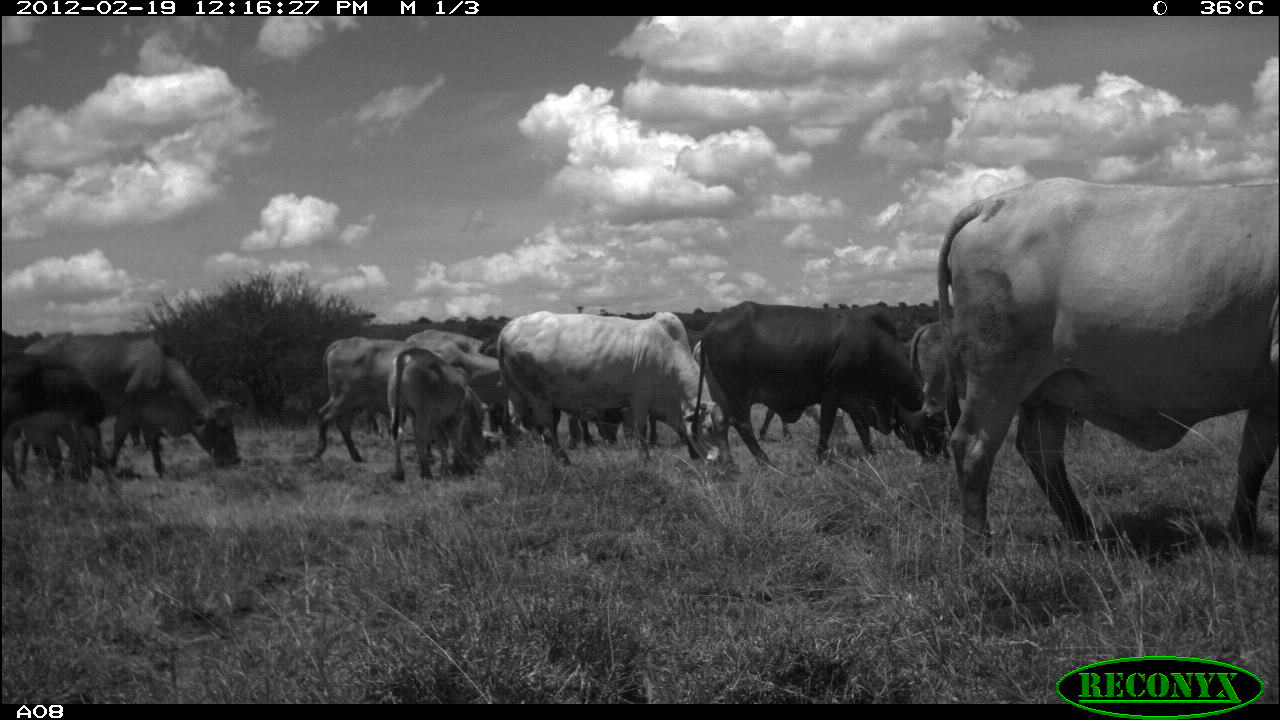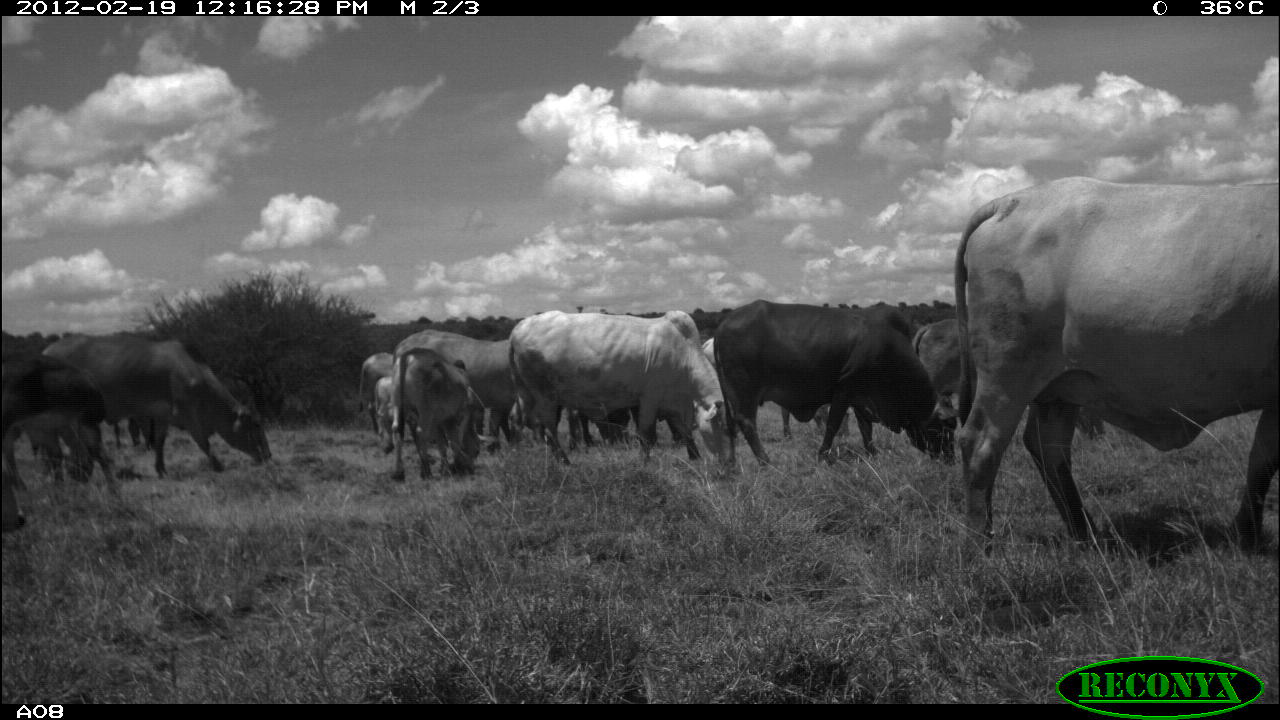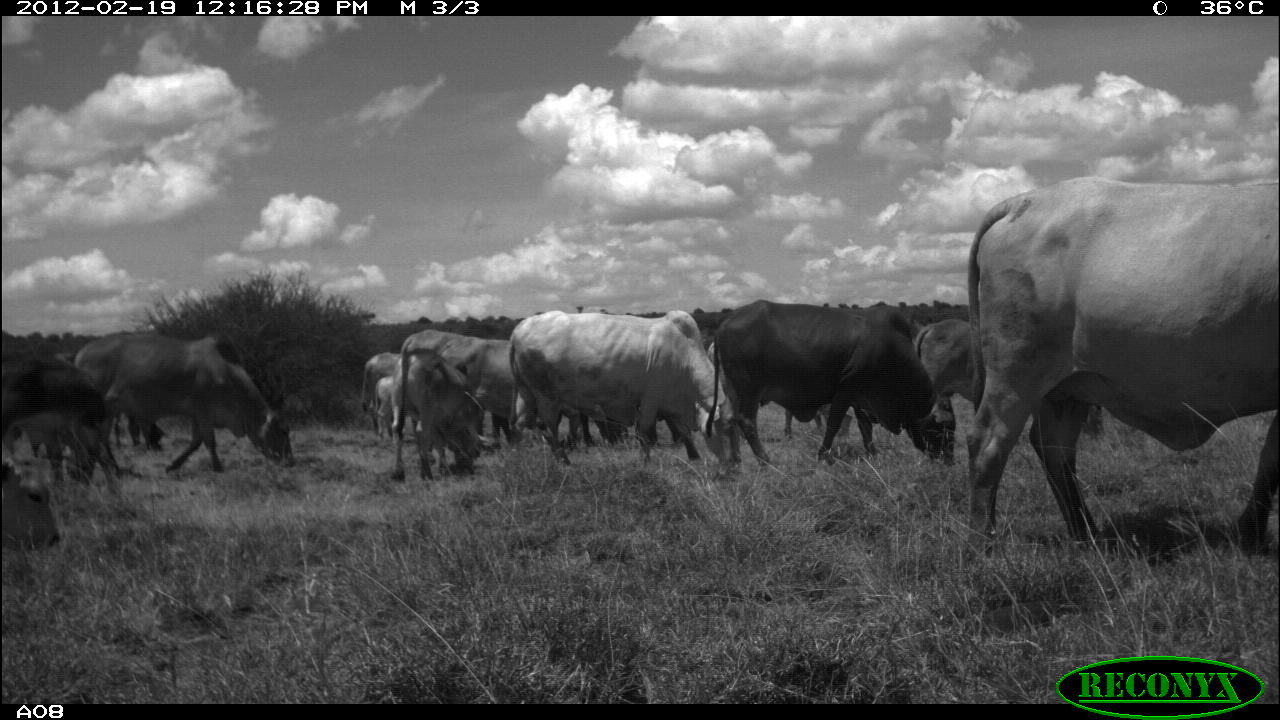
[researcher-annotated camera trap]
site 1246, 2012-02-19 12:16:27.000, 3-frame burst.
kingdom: Animalia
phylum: Chordata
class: Mammalia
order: Artiodactyla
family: Bovidae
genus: Bos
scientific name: Bos taurus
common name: domestic cattle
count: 13